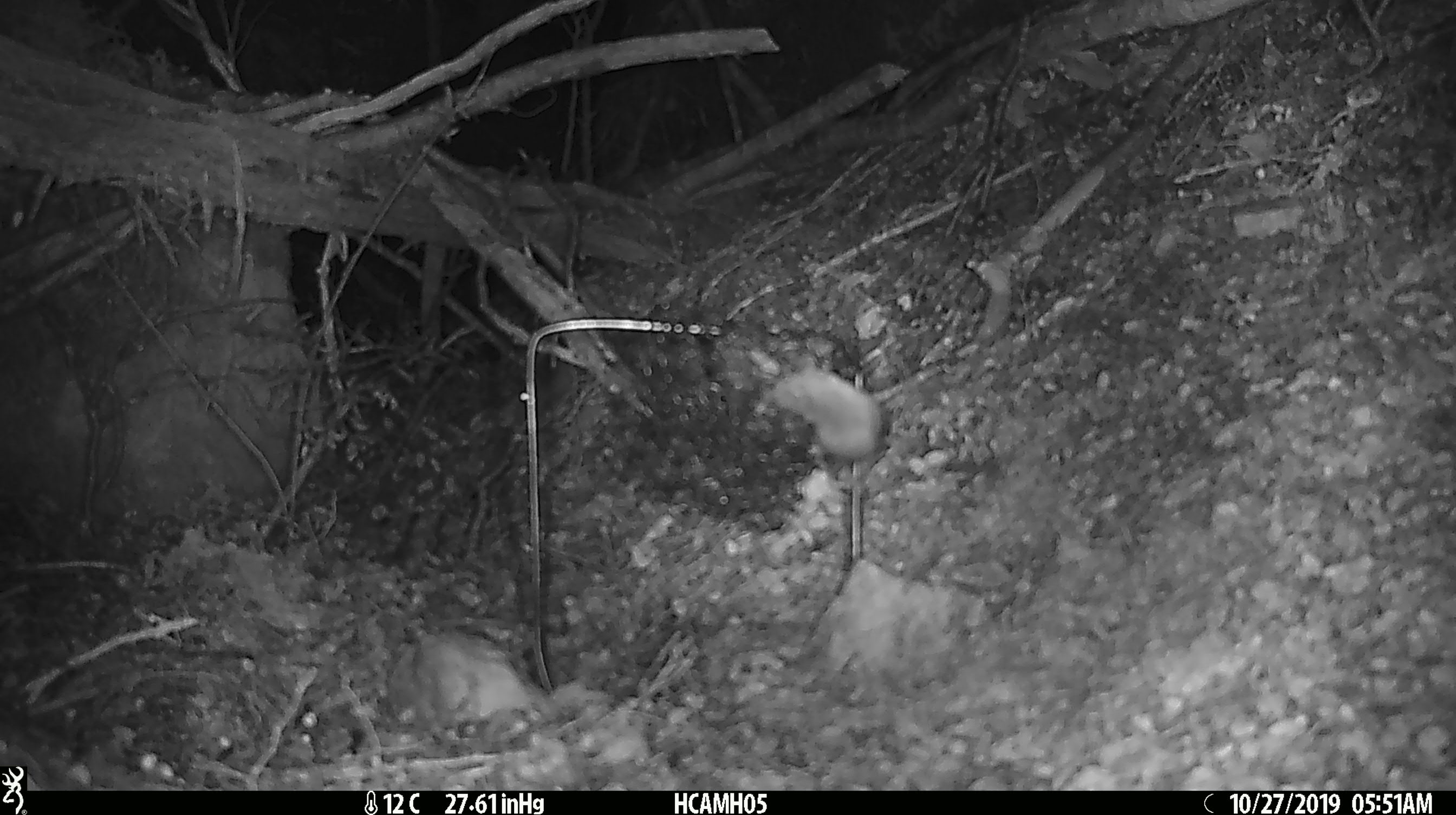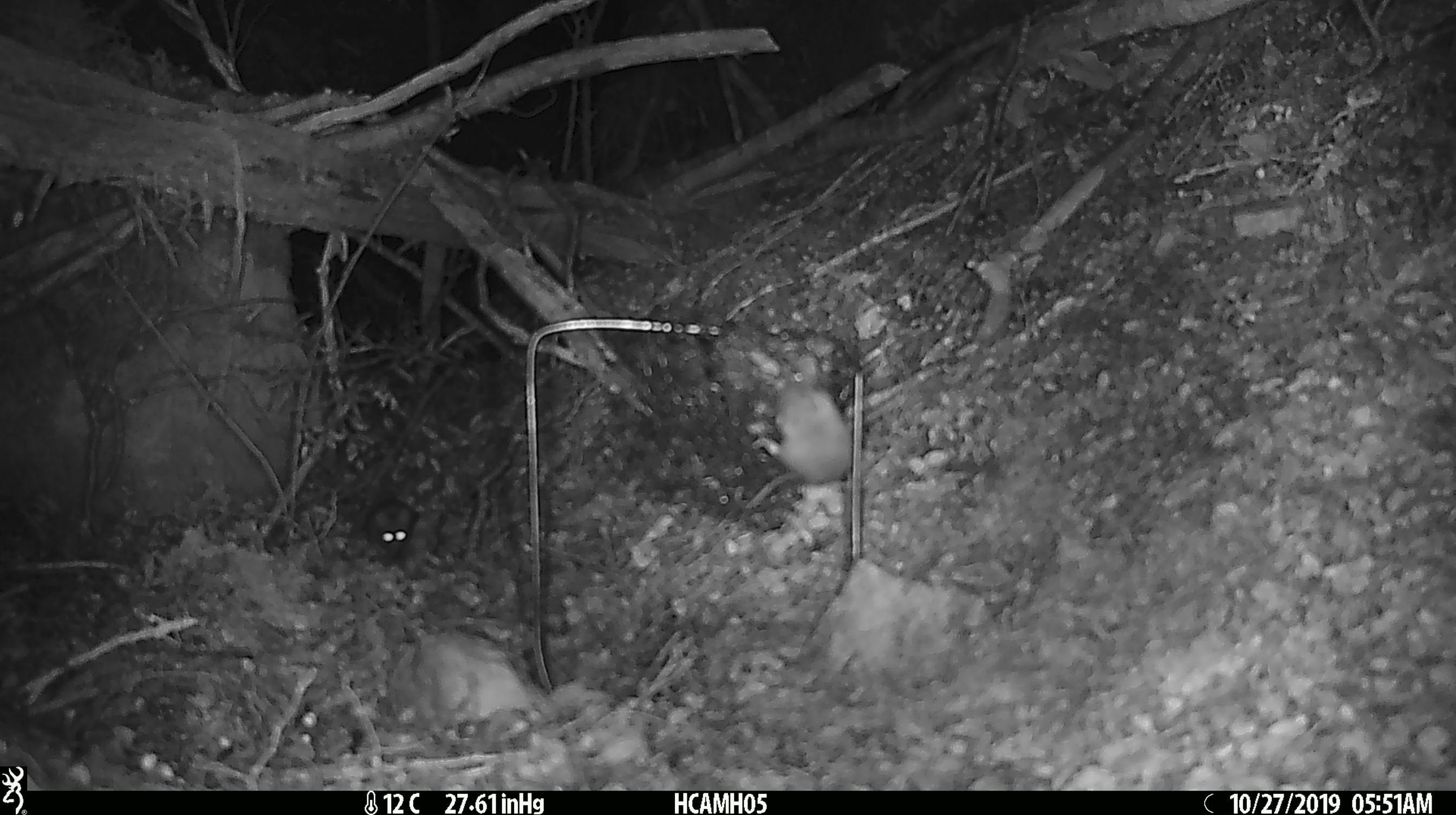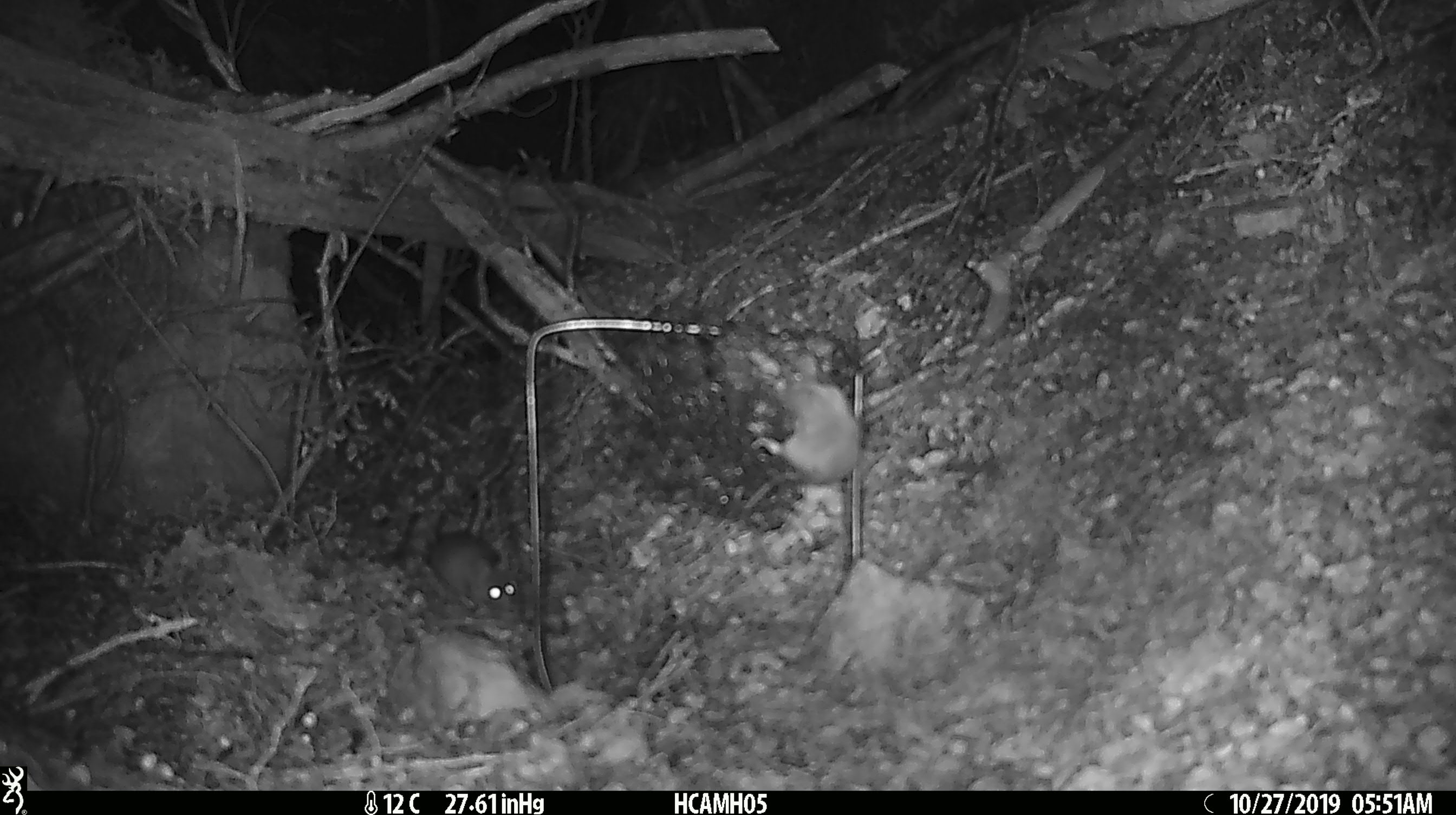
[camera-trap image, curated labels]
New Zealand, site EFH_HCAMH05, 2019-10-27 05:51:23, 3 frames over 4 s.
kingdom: Animalia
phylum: Chordata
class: Mammalia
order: Rodentia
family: Muridae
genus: Mus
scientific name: Mus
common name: mouse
Mouse (Mus).